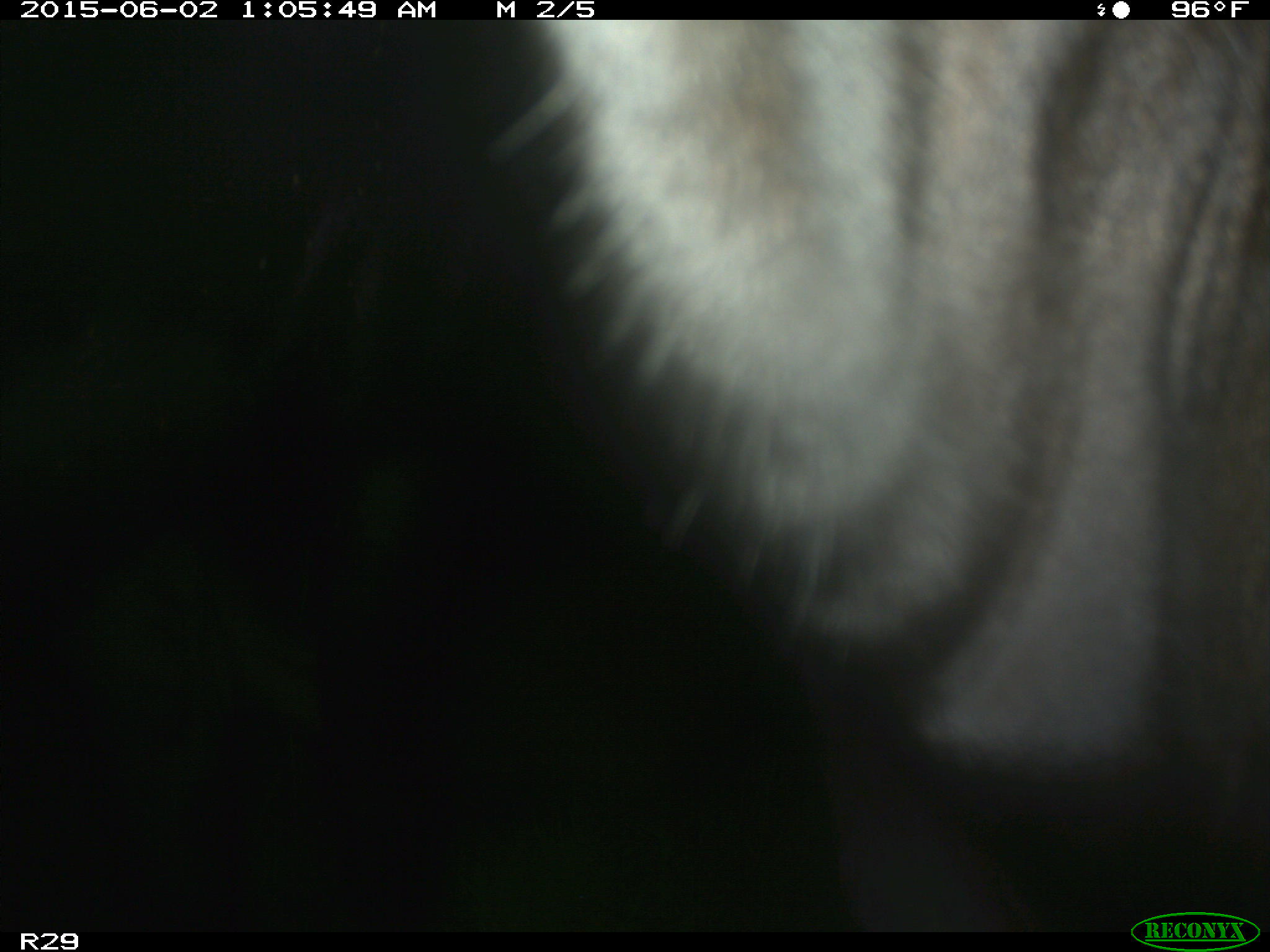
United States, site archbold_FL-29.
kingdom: Animalia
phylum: Chordata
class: Mammalia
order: Artiodactyla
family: Bovidae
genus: Bos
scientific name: Bos taurus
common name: domestic cow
Bos taurus (domestic cow).